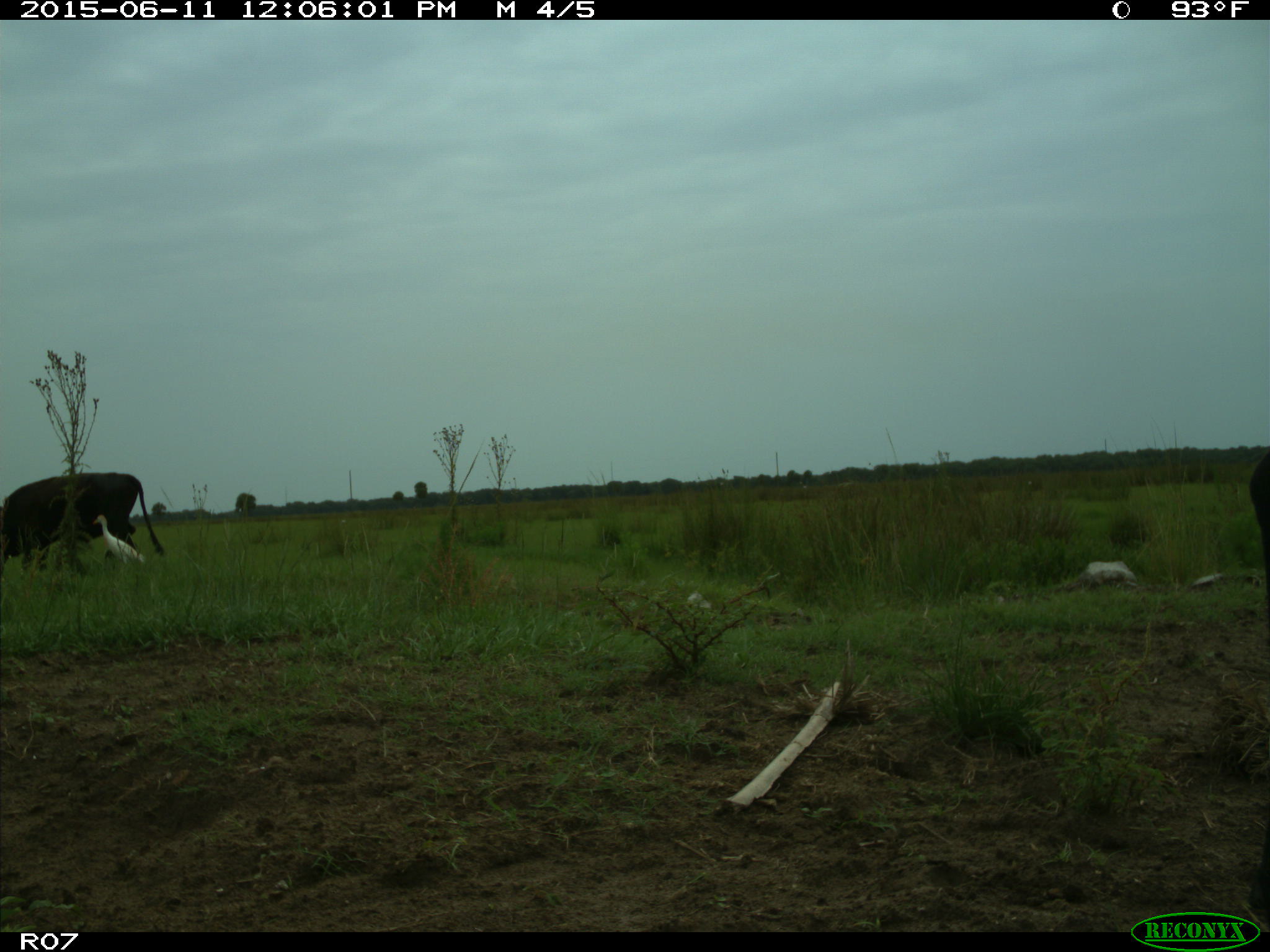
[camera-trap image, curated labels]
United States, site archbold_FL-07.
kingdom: Animalia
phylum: Chordata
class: Mammalia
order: Artiodactyla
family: Bovidae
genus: Bos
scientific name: Bos taurus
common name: domestic cow